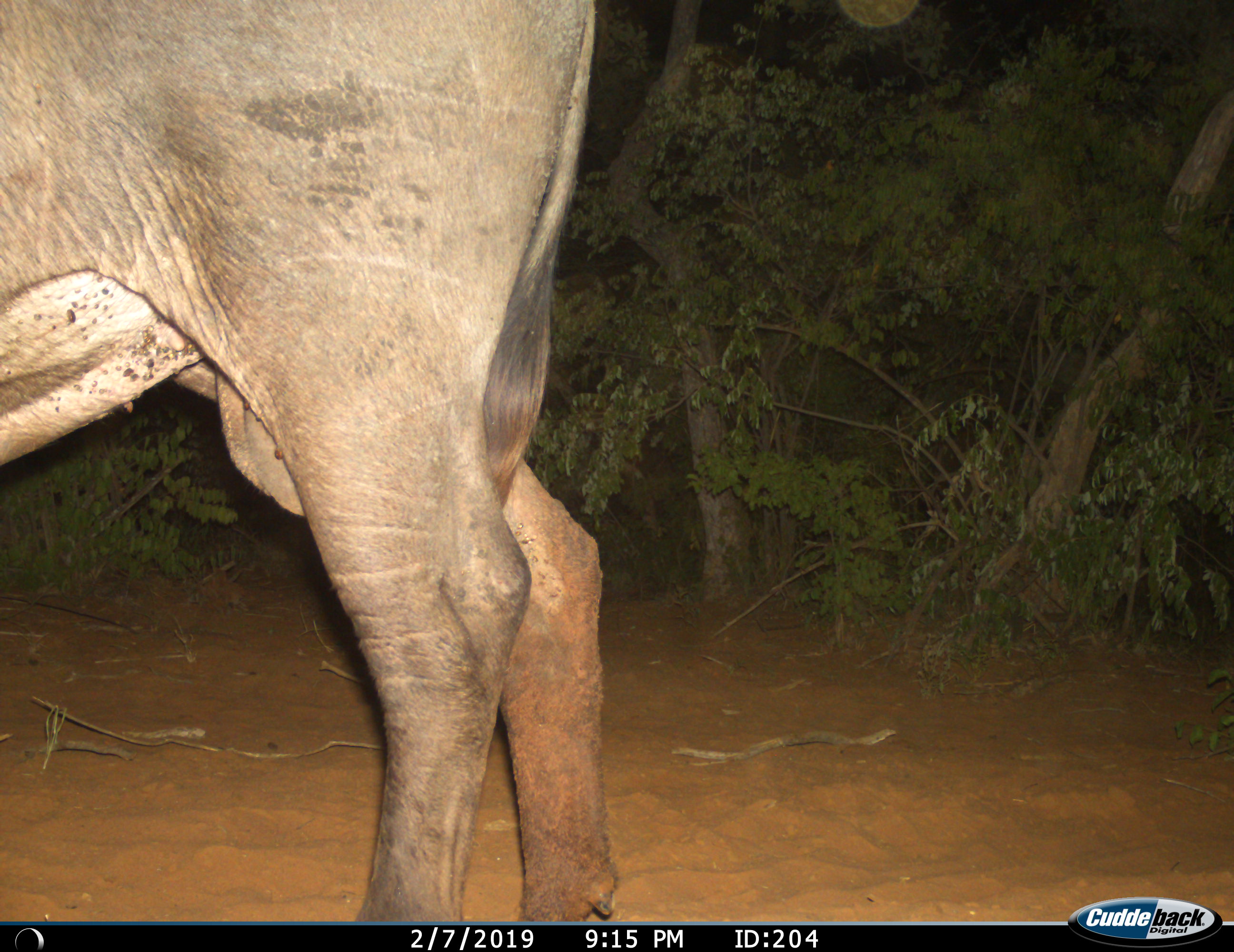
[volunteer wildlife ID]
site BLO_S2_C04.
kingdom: Animalia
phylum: Chordata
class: Mammalia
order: Artiodactyla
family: Bovidae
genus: Syncerus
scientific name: Syncerus caffer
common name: african buffalo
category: buffalo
Buffalo (african buffalo) (Syncerus caffer), count 1. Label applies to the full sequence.